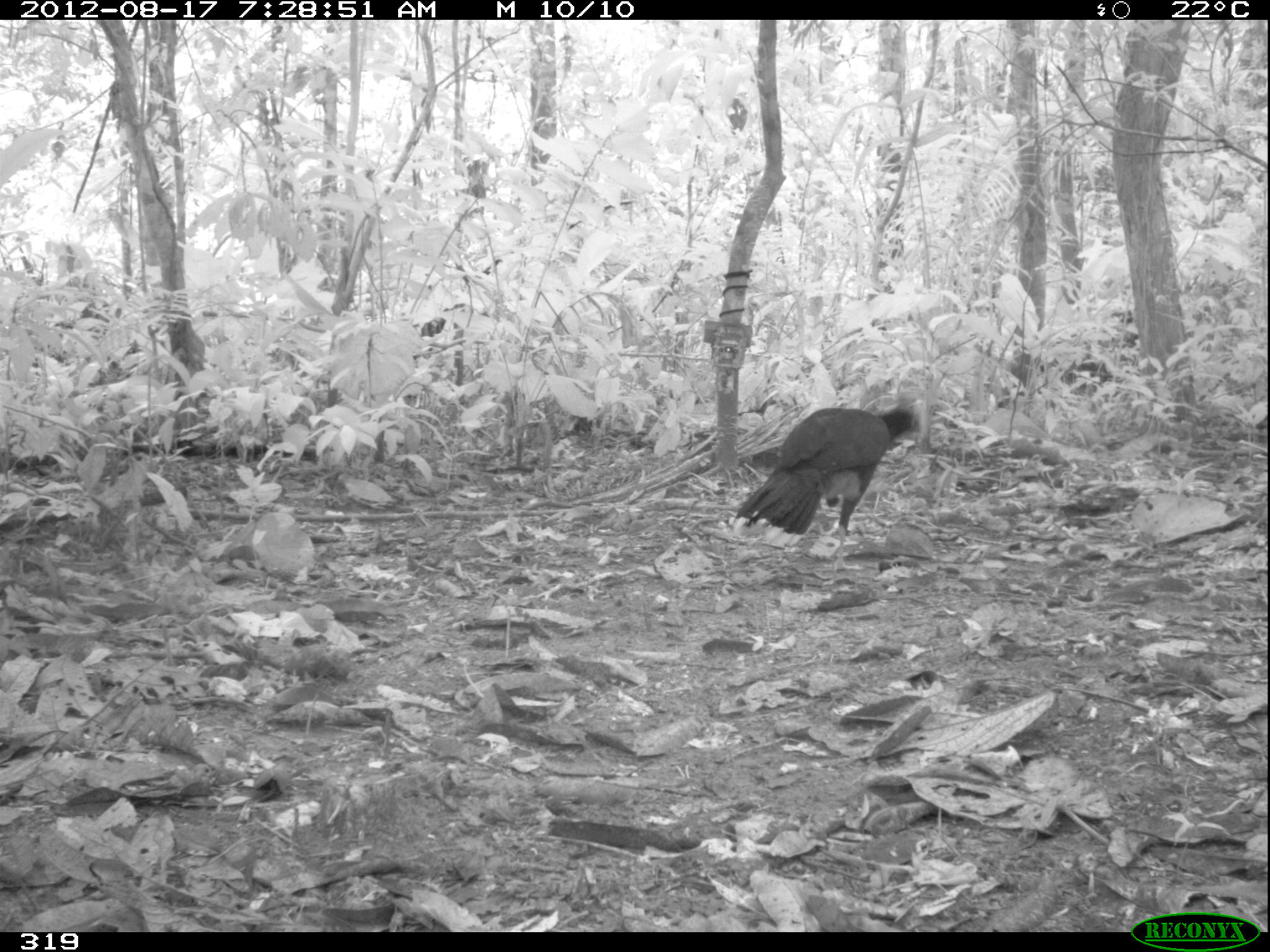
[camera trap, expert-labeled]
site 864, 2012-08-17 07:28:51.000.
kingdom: Animalia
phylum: Chordata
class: Aves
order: Galliformes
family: Cracidae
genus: Mitu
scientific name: Mitu tuberosum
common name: razor-billed curassow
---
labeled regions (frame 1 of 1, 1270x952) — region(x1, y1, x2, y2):
mitu tuberosum: region(725, 405, 922, 574)